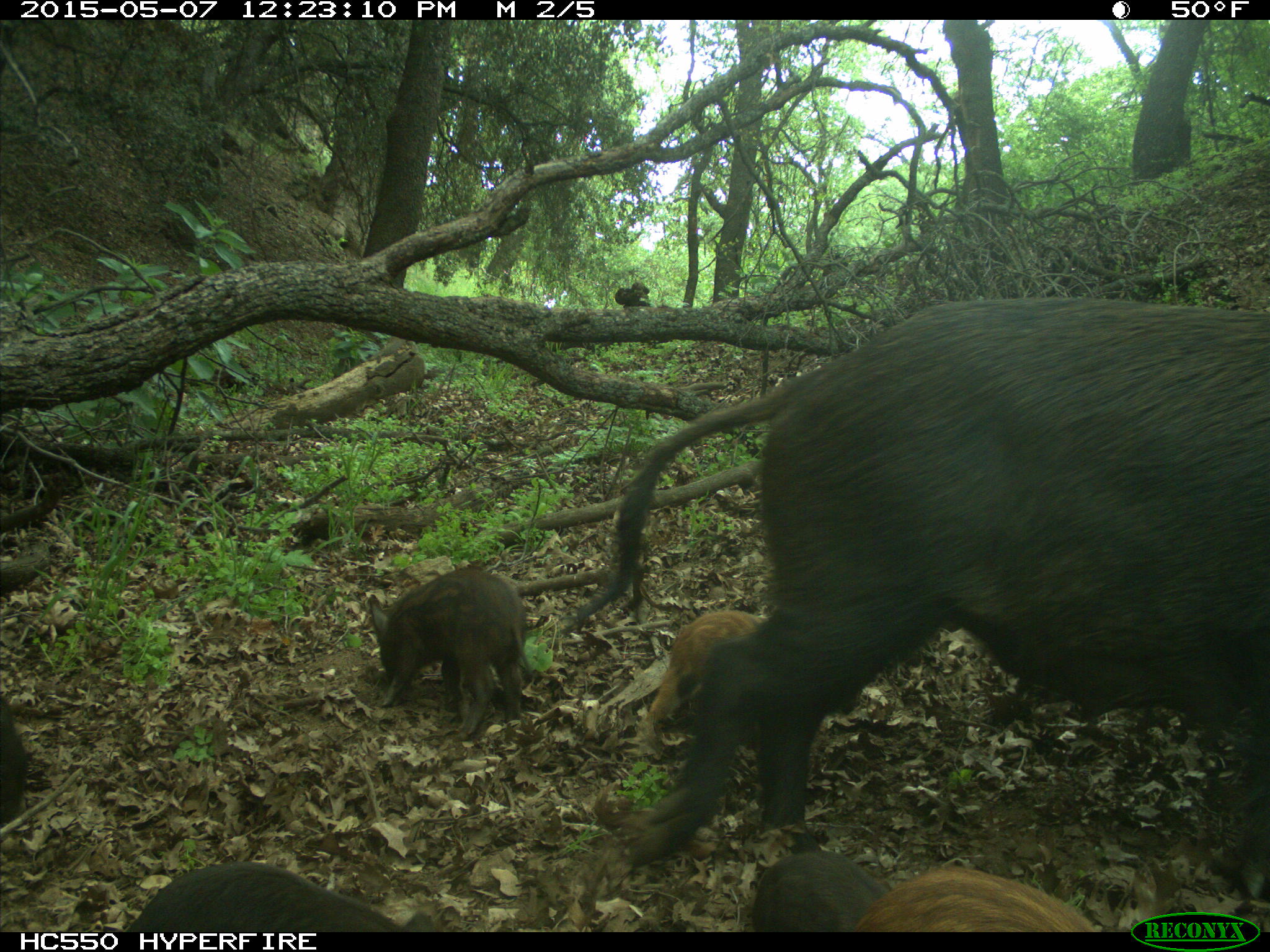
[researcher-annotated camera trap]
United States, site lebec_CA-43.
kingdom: Animalia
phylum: Chordata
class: Mammalia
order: Artiodactyla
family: Suidae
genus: Sus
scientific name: Sus scrofa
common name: wild boar